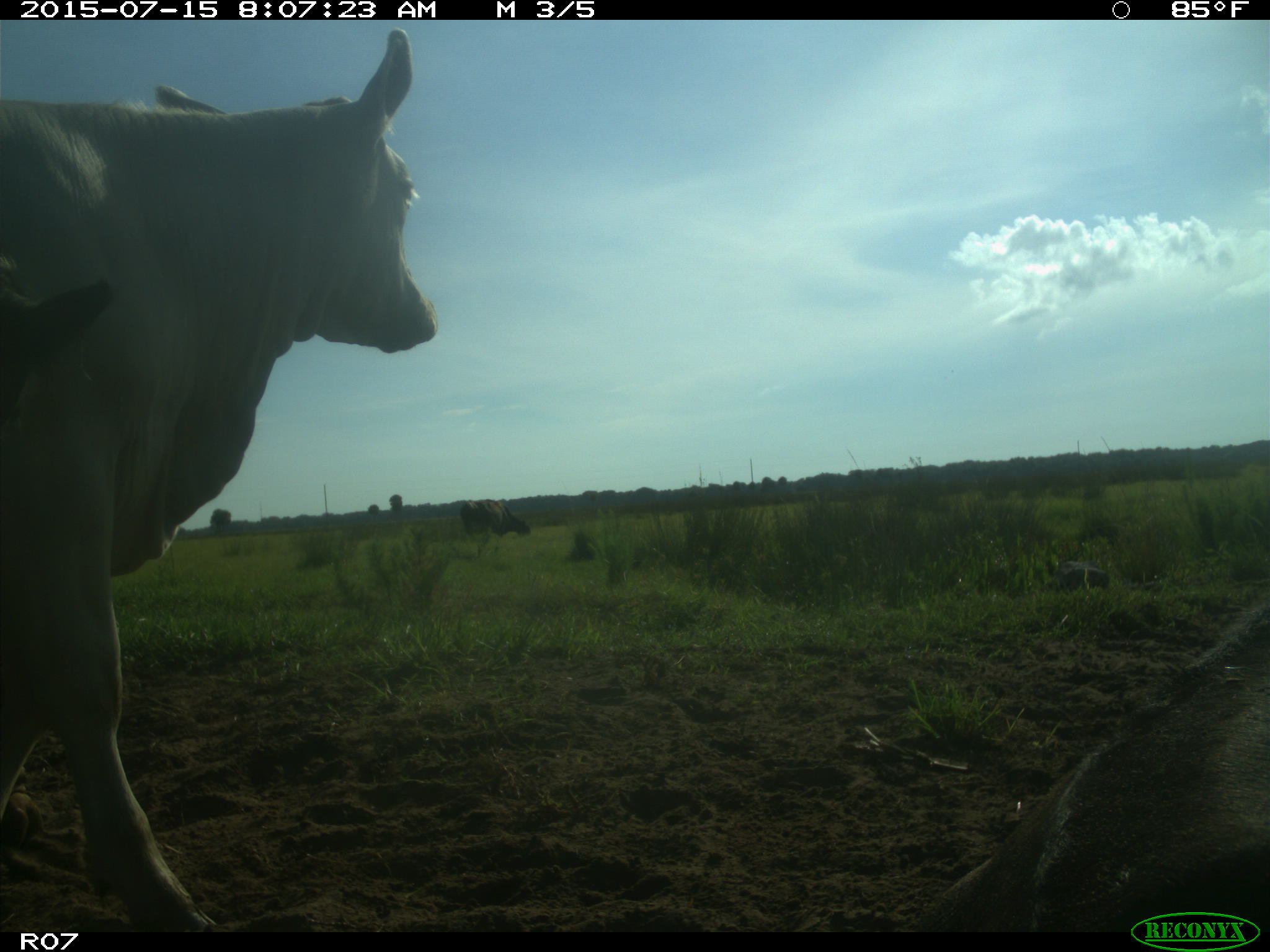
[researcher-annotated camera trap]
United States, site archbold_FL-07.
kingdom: Animalia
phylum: Chordata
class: Mammalia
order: Artiodactyla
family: Bovidae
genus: Bos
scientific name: Bos taurus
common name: domestic cow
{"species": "Bos taurus (domestic cow)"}